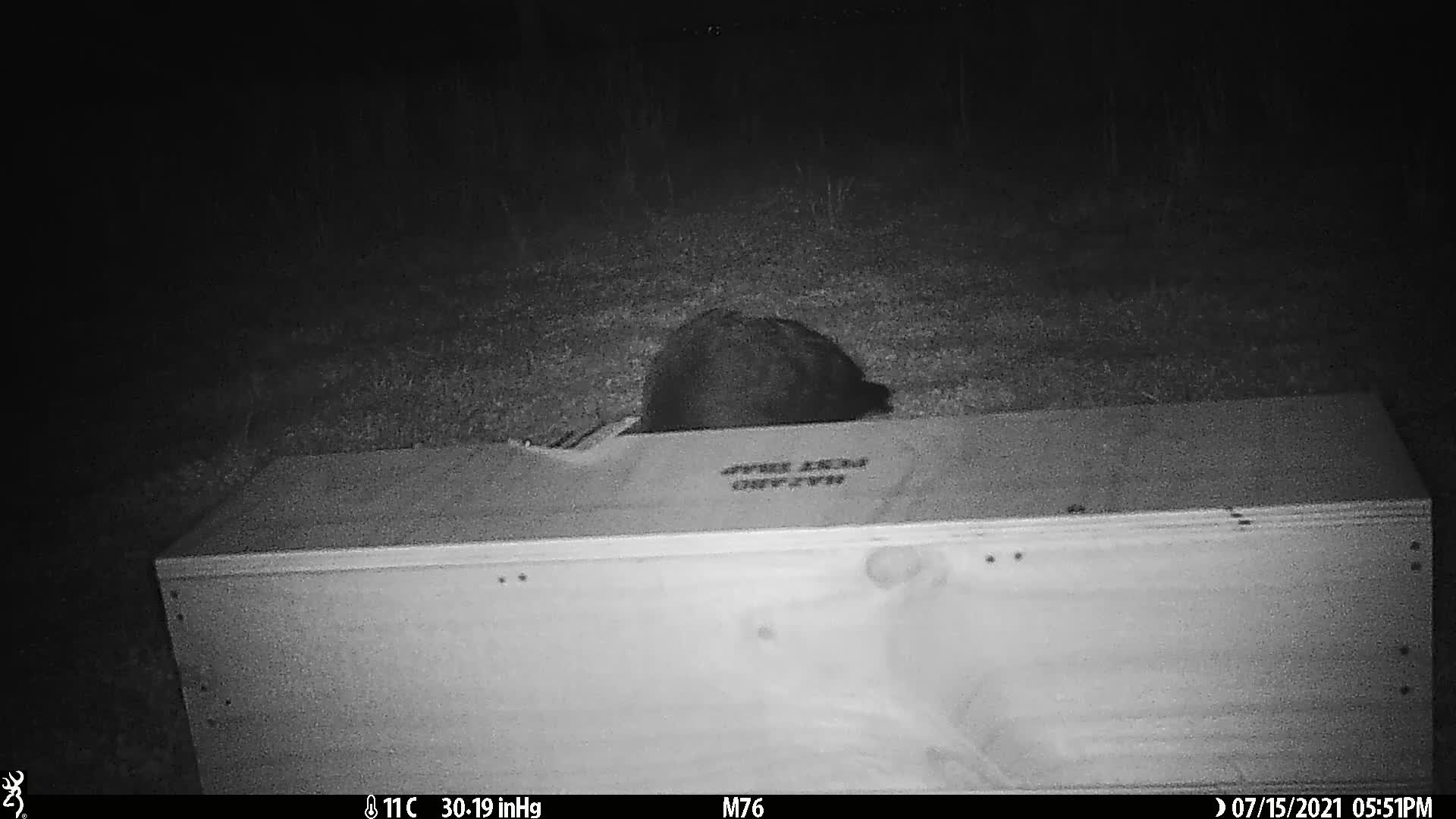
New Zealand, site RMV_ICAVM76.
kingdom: Animalia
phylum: Chordata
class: Aves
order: Gruiformes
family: Rallidae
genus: Porphyrio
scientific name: Porphyrio melanotus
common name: australasian swamphen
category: pukeko